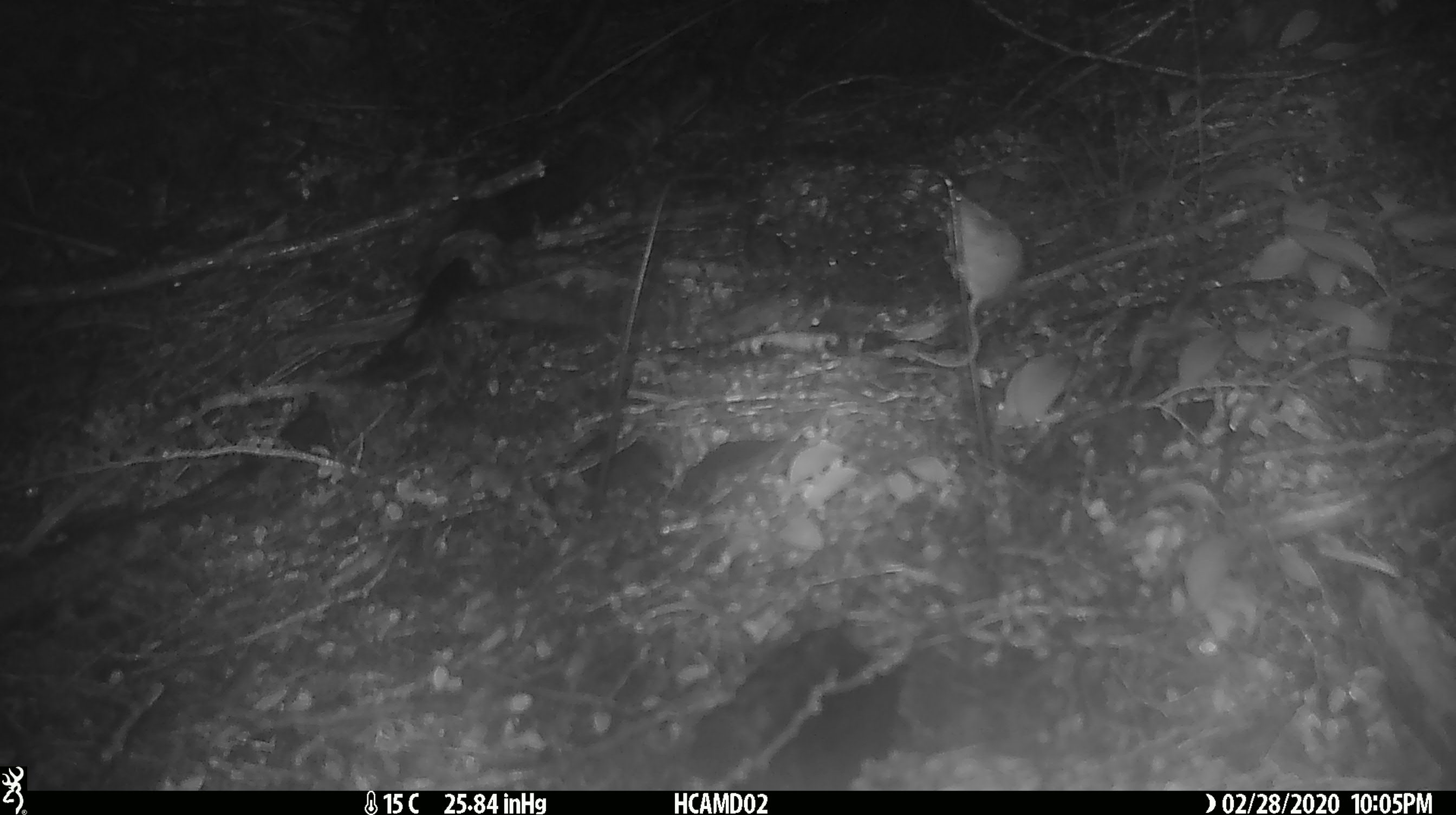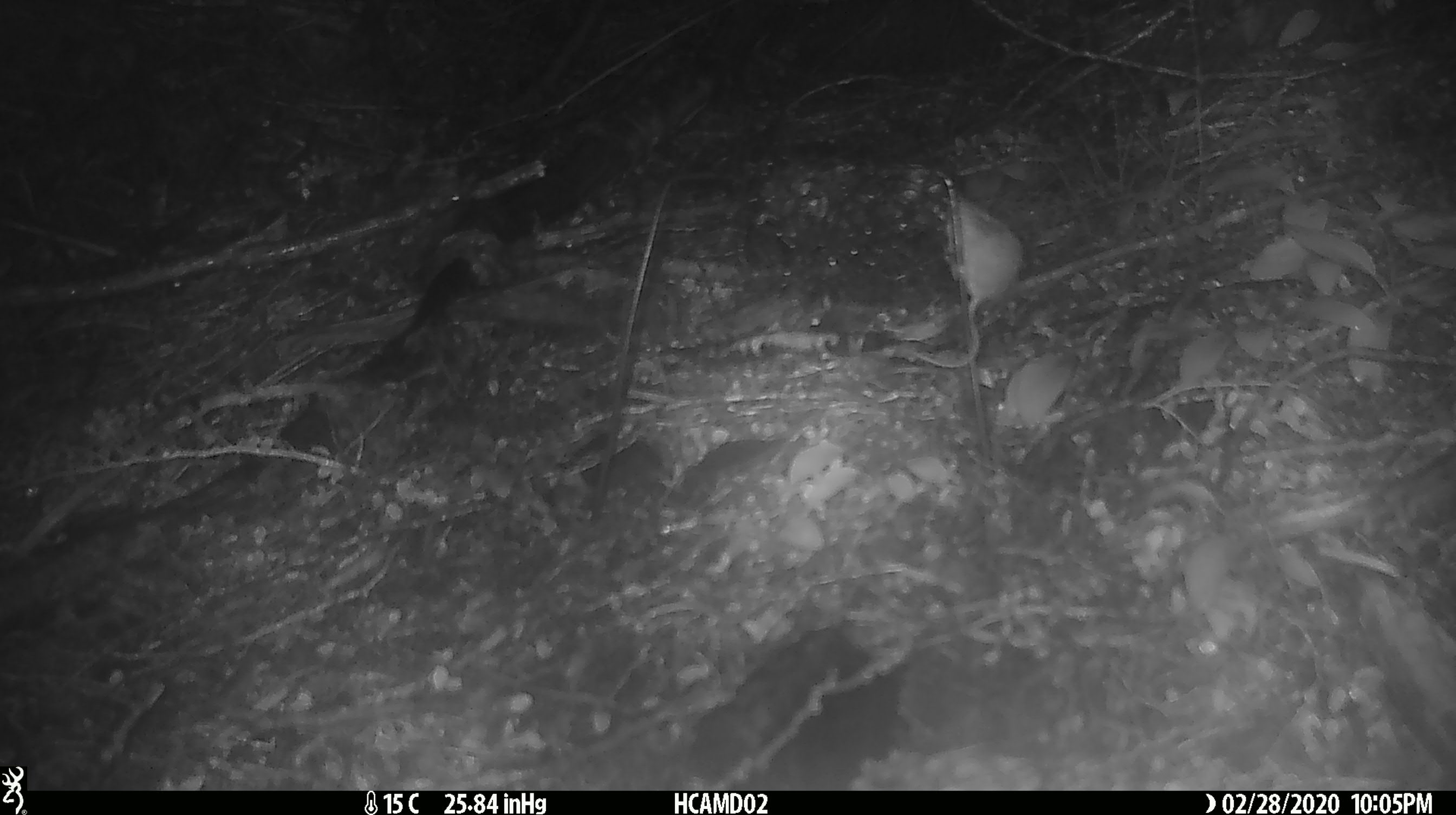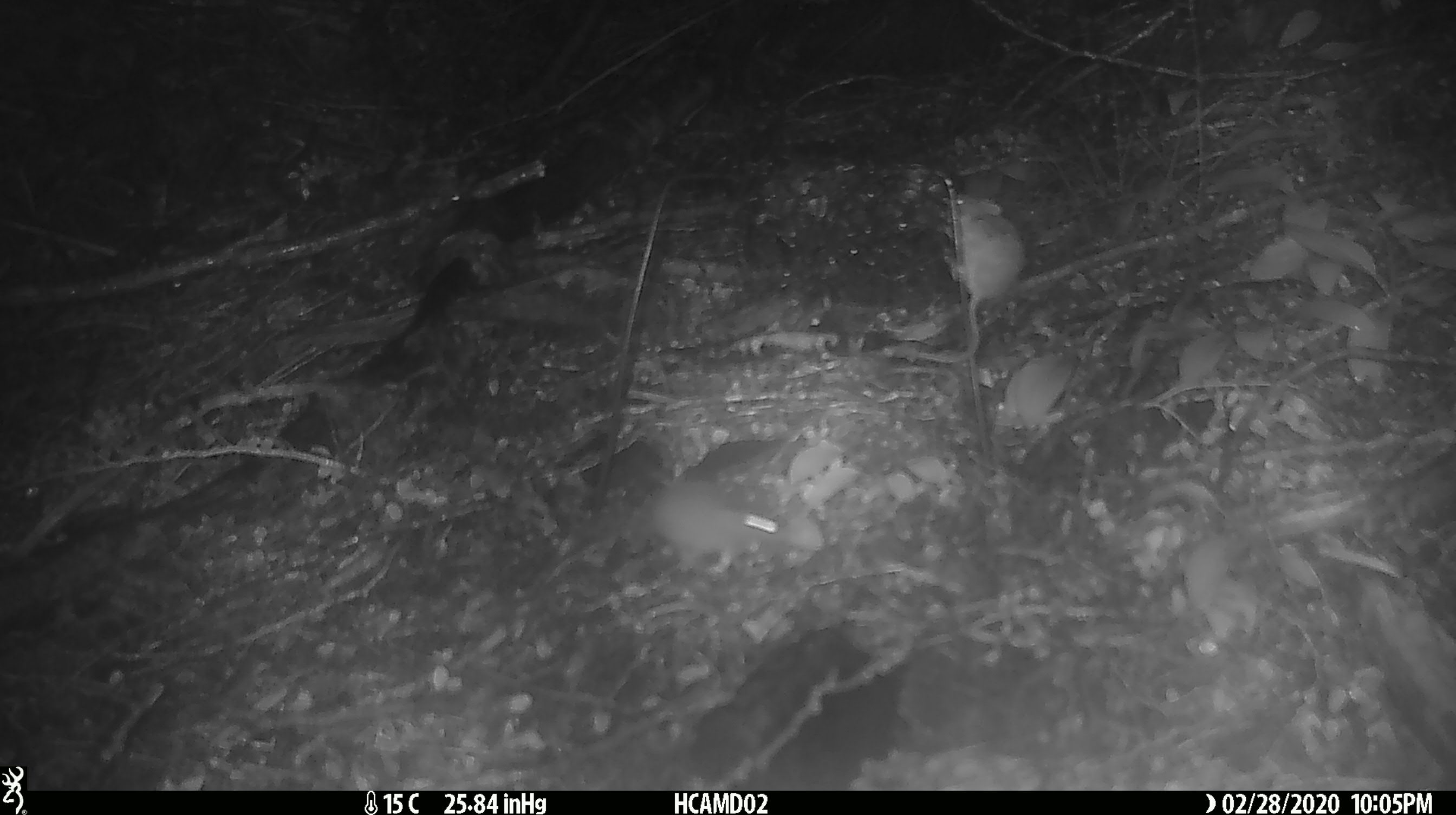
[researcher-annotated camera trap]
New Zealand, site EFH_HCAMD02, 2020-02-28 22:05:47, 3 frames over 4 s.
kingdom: Animalia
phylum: Chordata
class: Mammalia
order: Rodentia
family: Muridae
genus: Mus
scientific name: Mus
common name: mouse